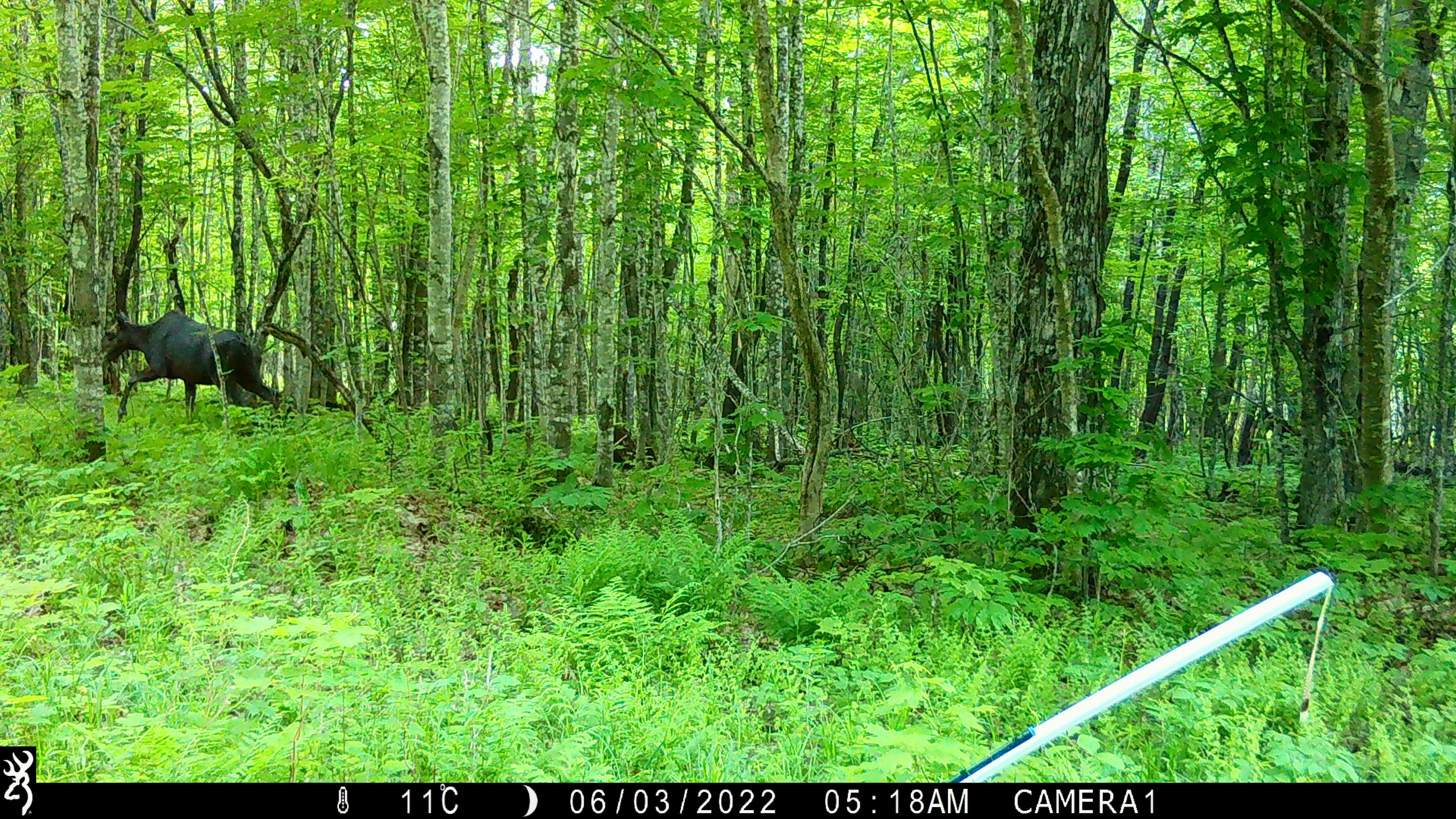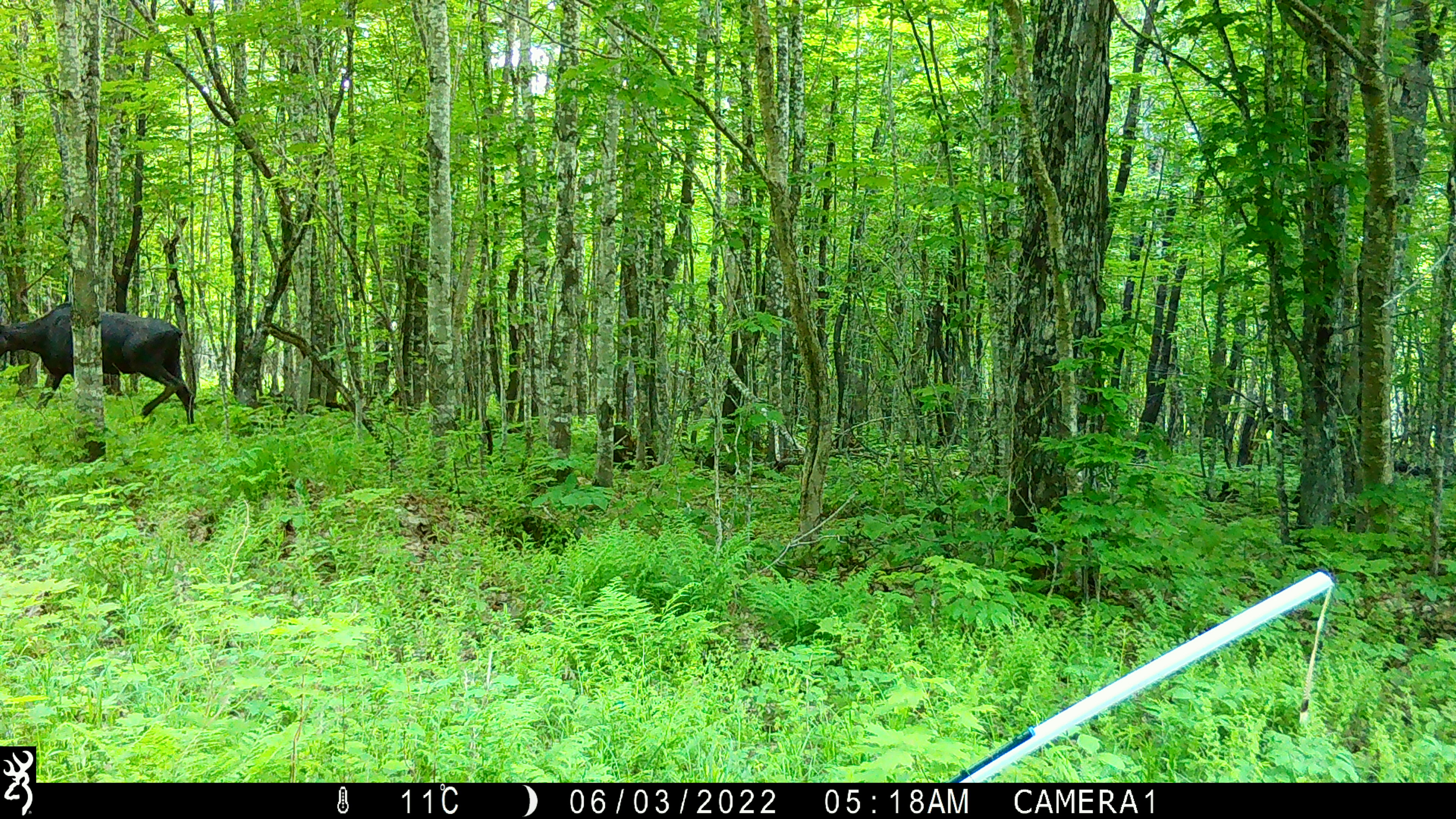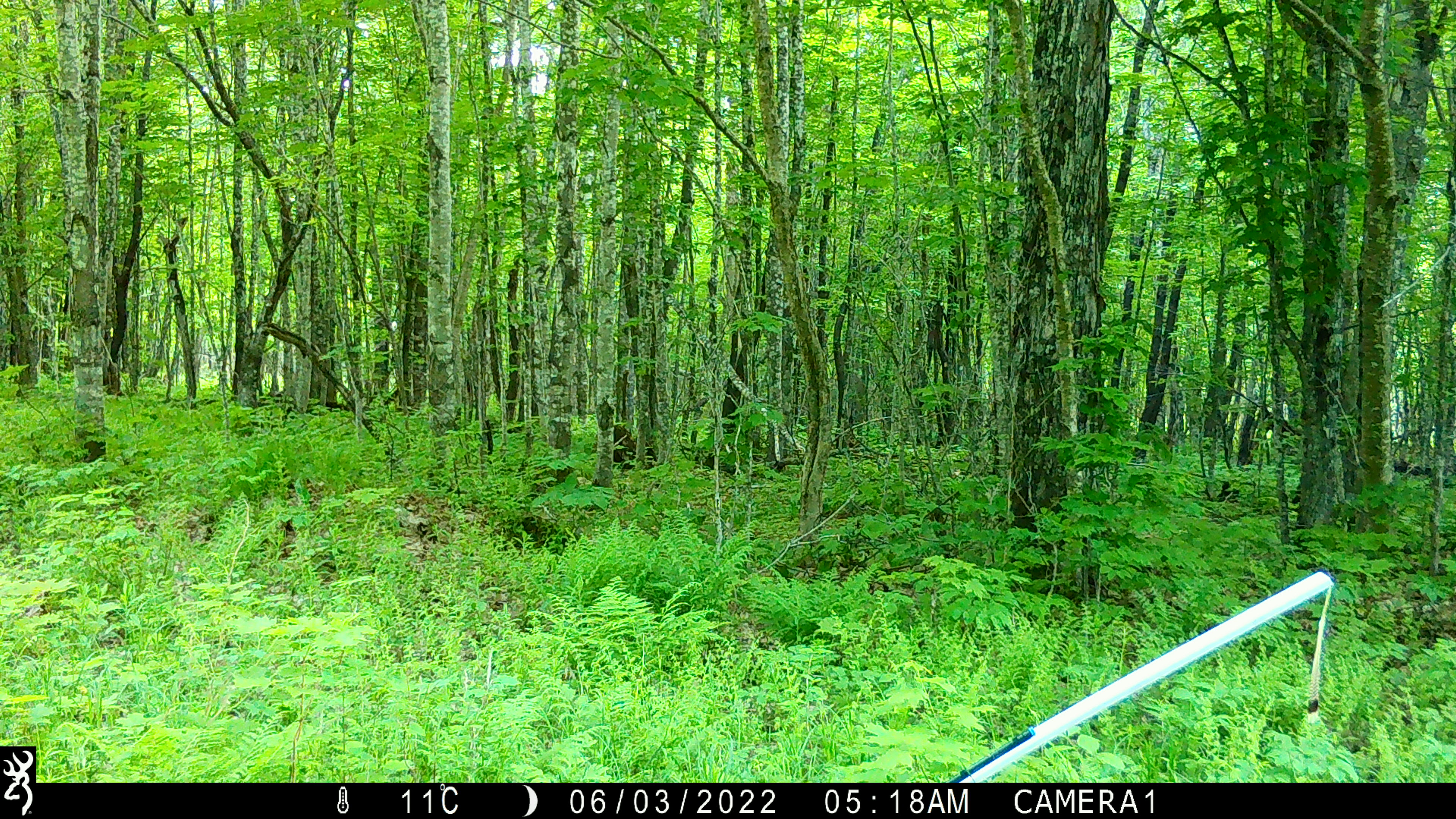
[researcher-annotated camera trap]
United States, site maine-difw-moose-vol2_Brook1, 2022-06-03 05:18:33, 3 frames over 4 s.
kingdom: Animalia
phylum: Chordata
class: Mammalia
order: Artiodactyla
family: Cervidae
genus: Alces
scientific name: Alces alces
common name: moose